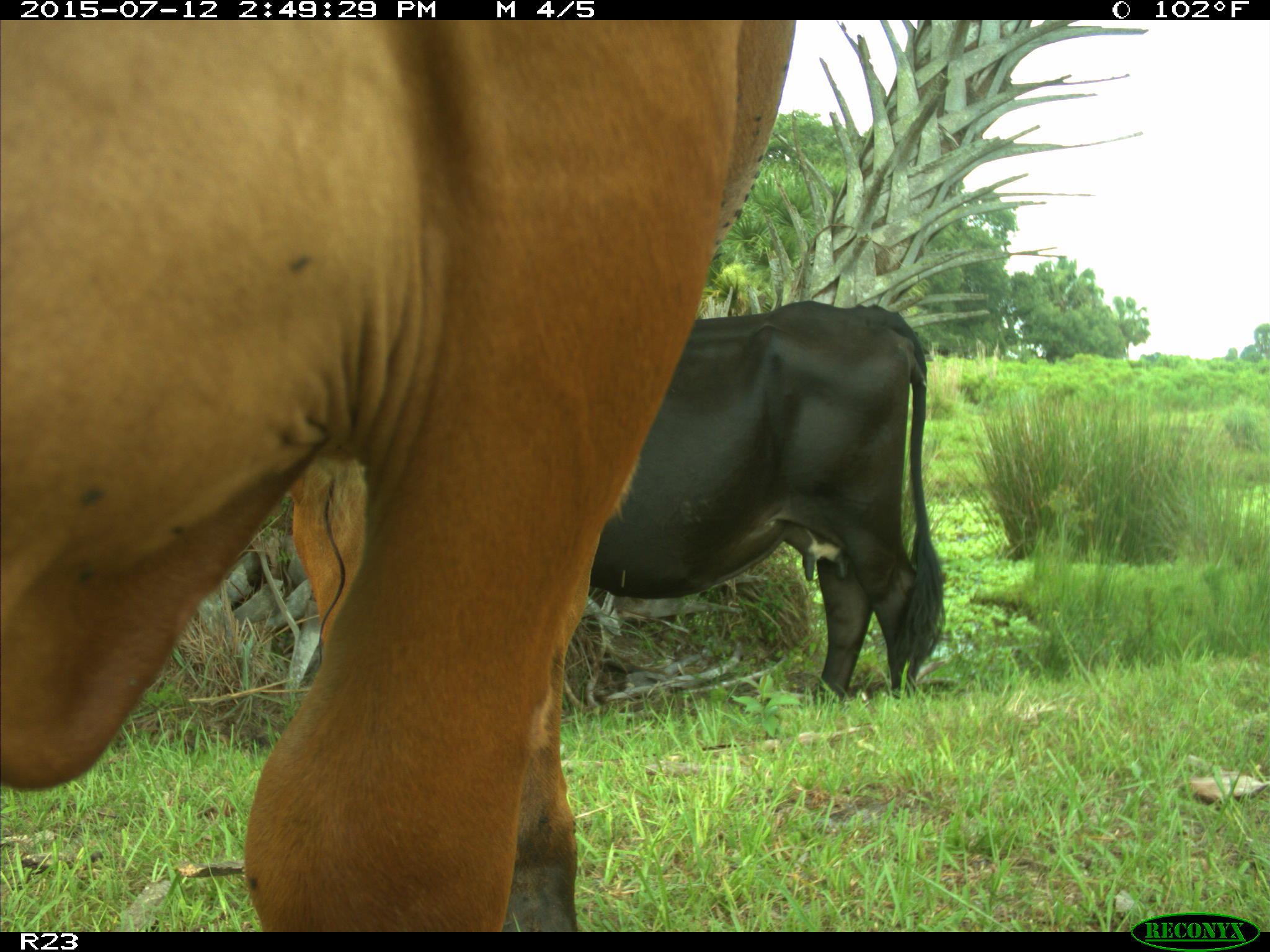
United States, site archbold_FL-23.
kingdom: Animalia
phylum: Chordata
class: Mammalia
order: Artiodactyla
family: Bovidae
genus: Bos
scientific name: Bos taurus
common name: domestic cow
Bos taurus (domestic cow).